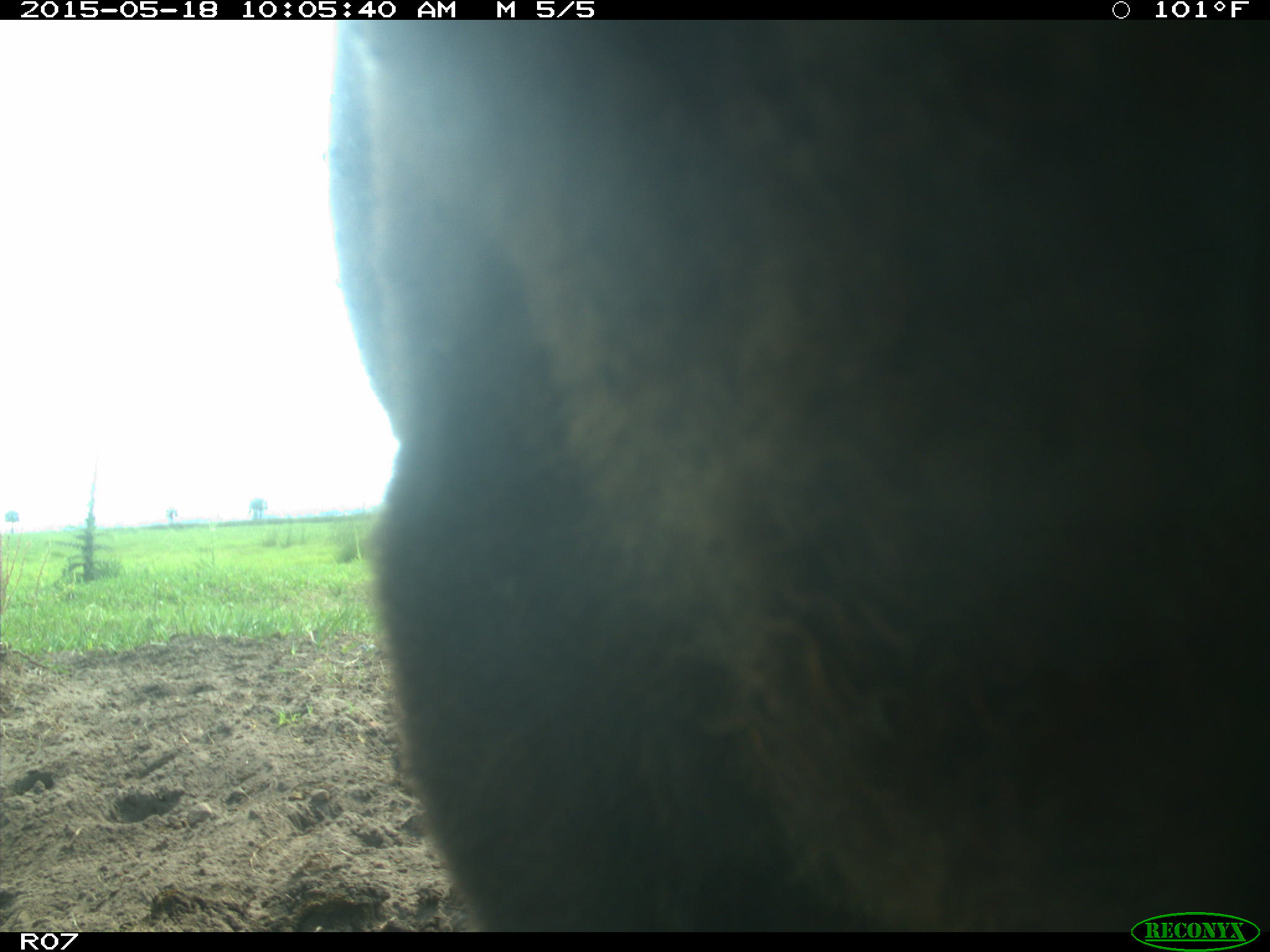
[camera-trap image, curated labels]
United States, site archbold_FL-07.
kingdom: Animalia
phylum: Chordata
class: Mammalia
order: Artiodactyla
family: Bovidae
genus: Bos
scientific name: Bos taurus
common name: domestic cow